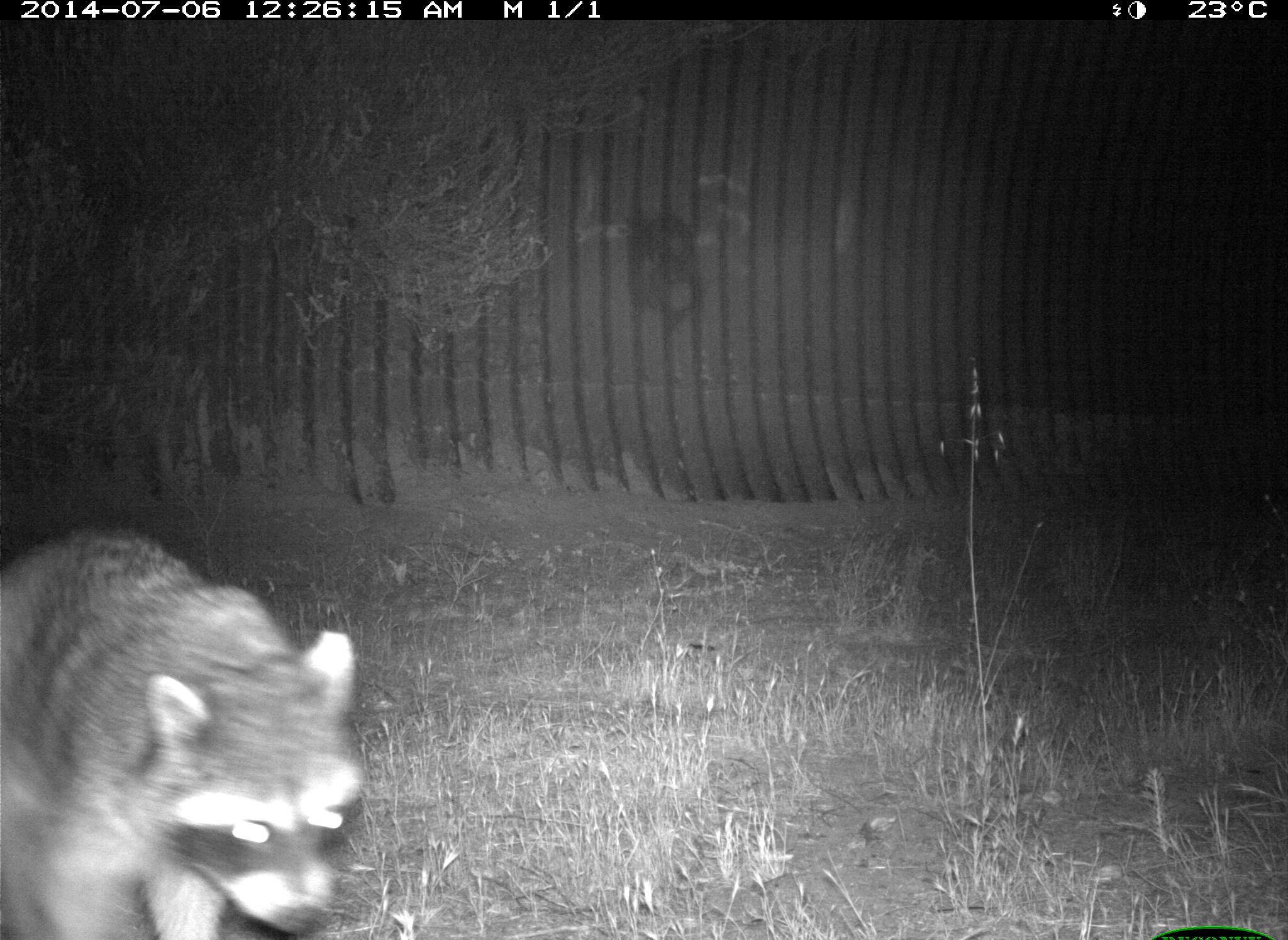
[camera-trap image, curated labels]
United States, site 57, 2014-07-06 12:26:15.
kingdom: Animalia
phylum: Chordata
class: Mammalia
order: Carnivora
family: Procyonidae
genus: Procyon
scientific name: Procyon lotor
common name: raccoon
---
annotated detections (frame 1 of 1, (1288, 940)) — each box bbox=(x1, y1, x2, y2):
raccoon: bbox=(0, 519, 364, 938)